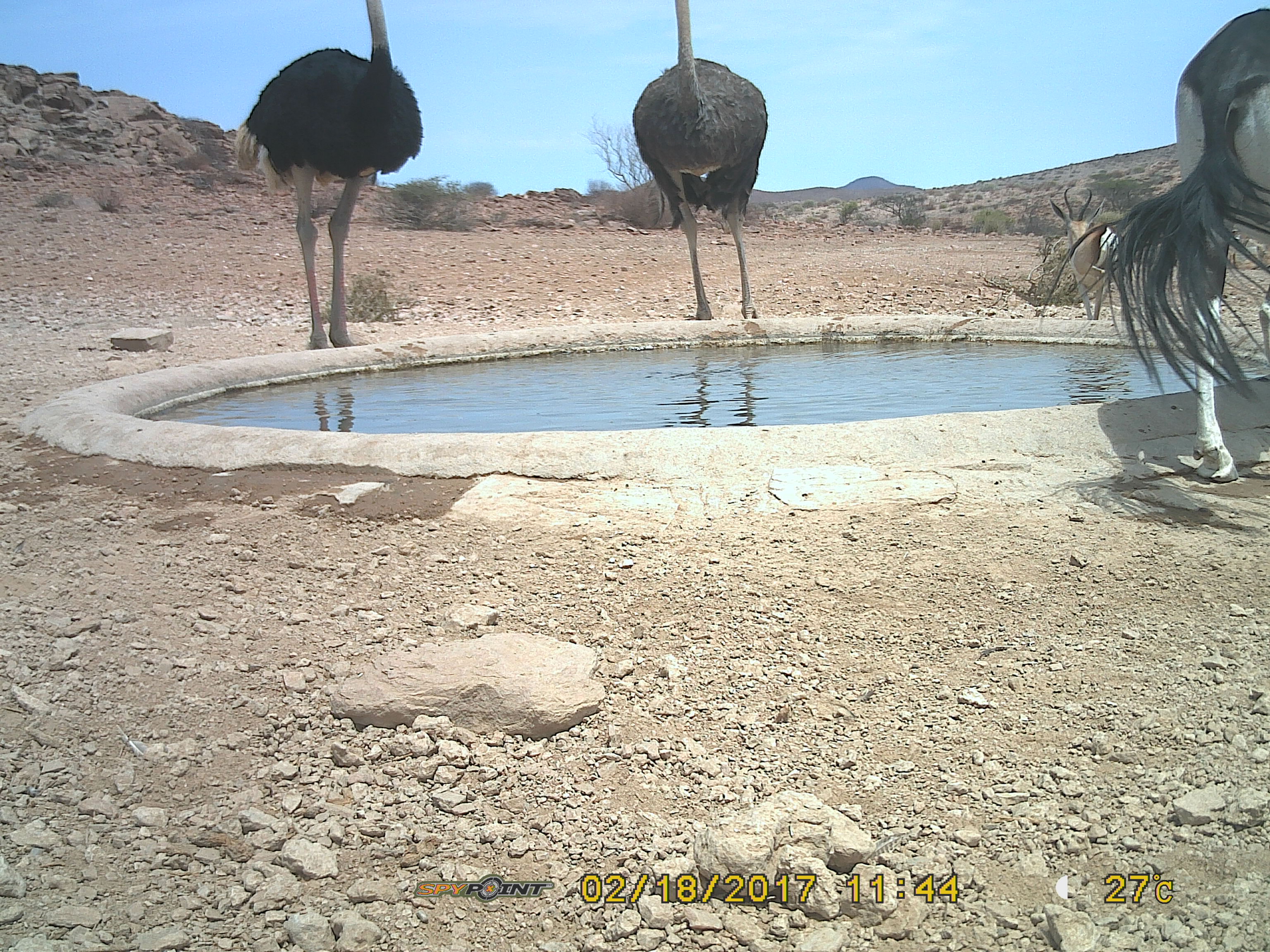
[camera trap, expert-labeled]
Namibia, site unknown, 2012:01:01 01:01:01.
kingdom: Animalia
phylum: Chordata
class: Aves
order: Struthioniformes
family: Struthionidae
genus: Struthio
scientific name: Struthio camelus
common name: common ostrich